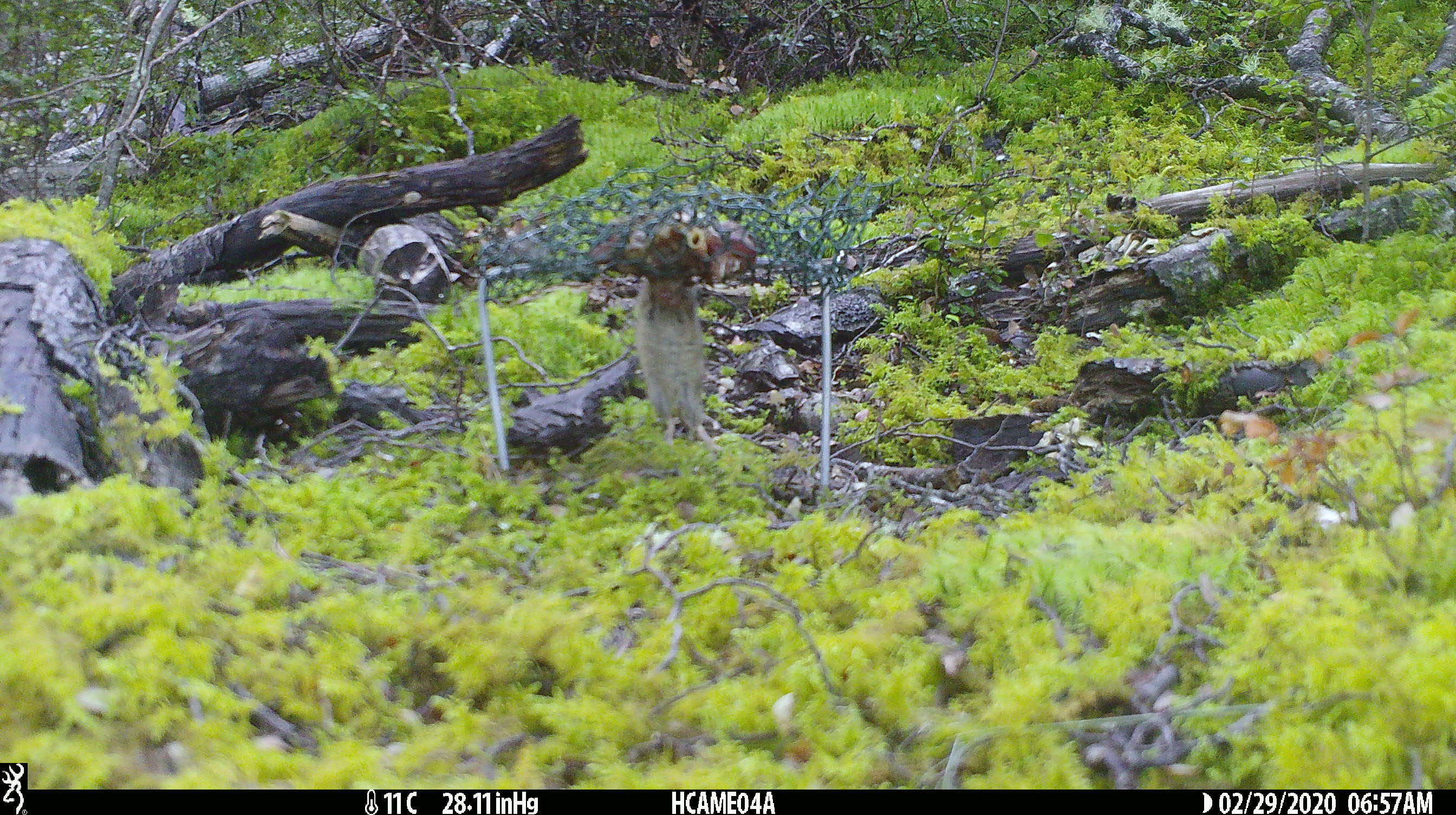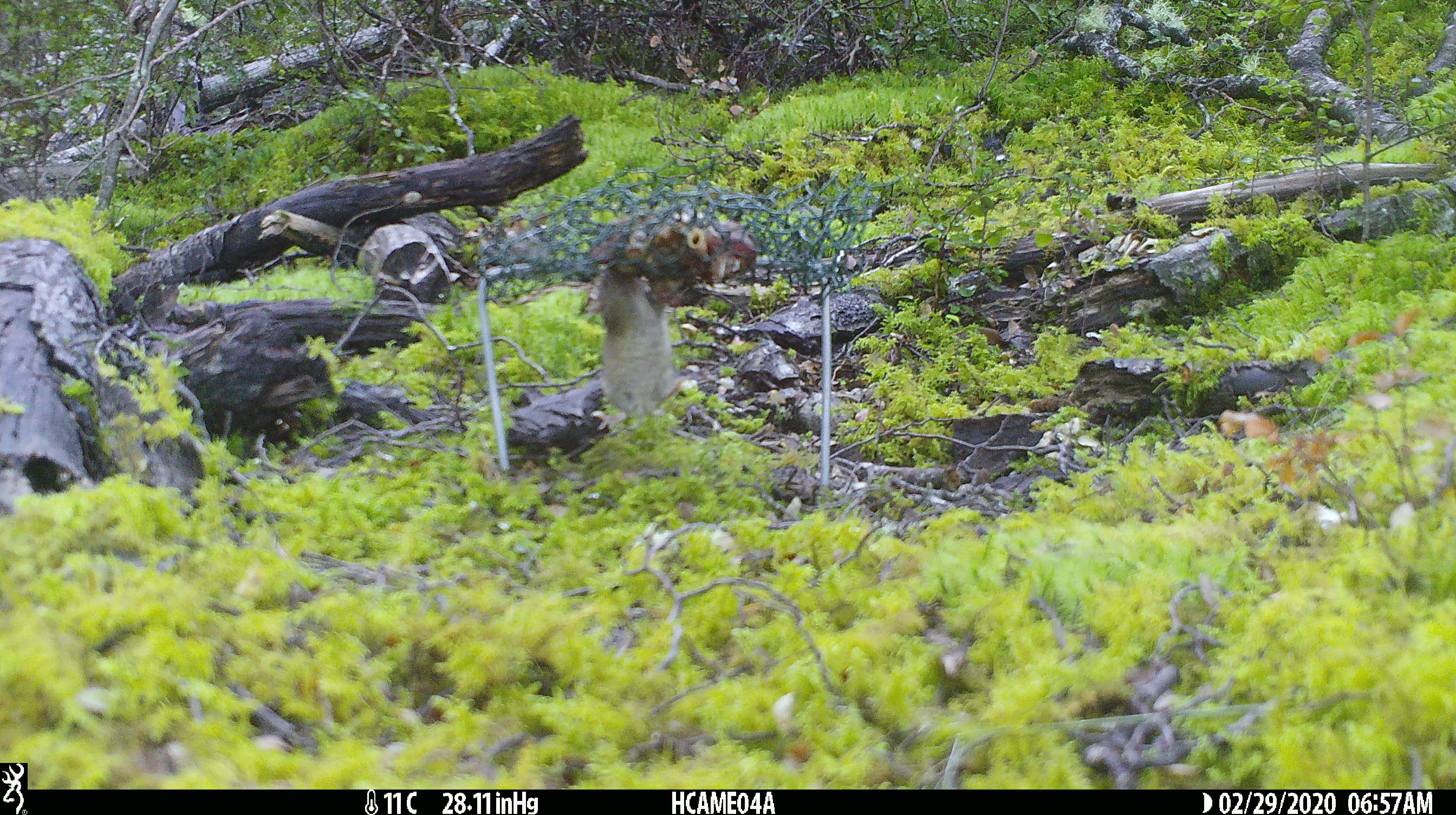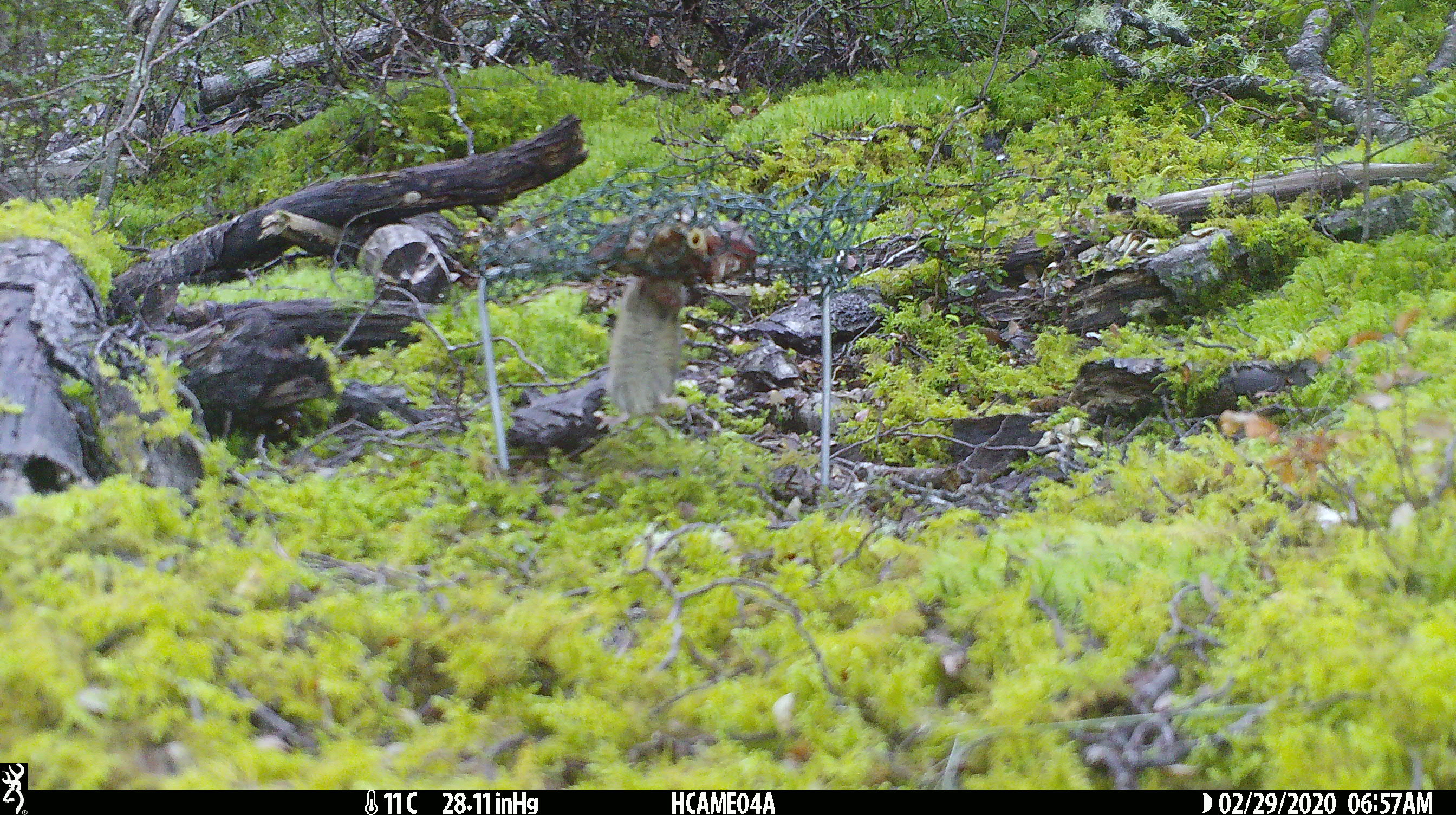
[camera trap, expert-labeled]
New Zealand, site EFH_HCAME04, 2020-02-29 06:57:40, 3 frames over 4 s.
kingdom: Animalia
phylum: Chordata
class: Mammalia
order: Rodentia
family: Muridae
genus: Mus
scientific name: Mus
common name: mouse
Mouse (Mus).